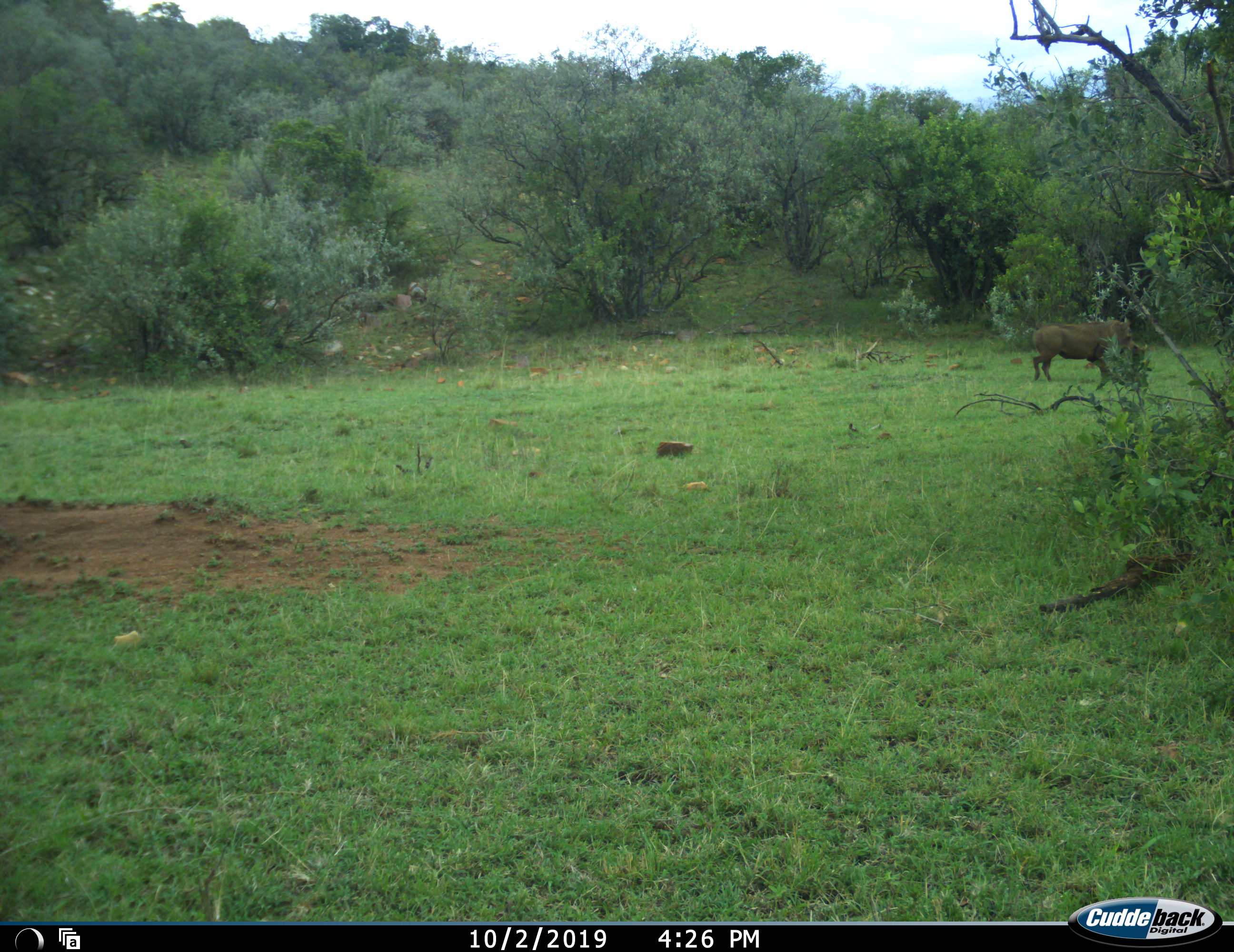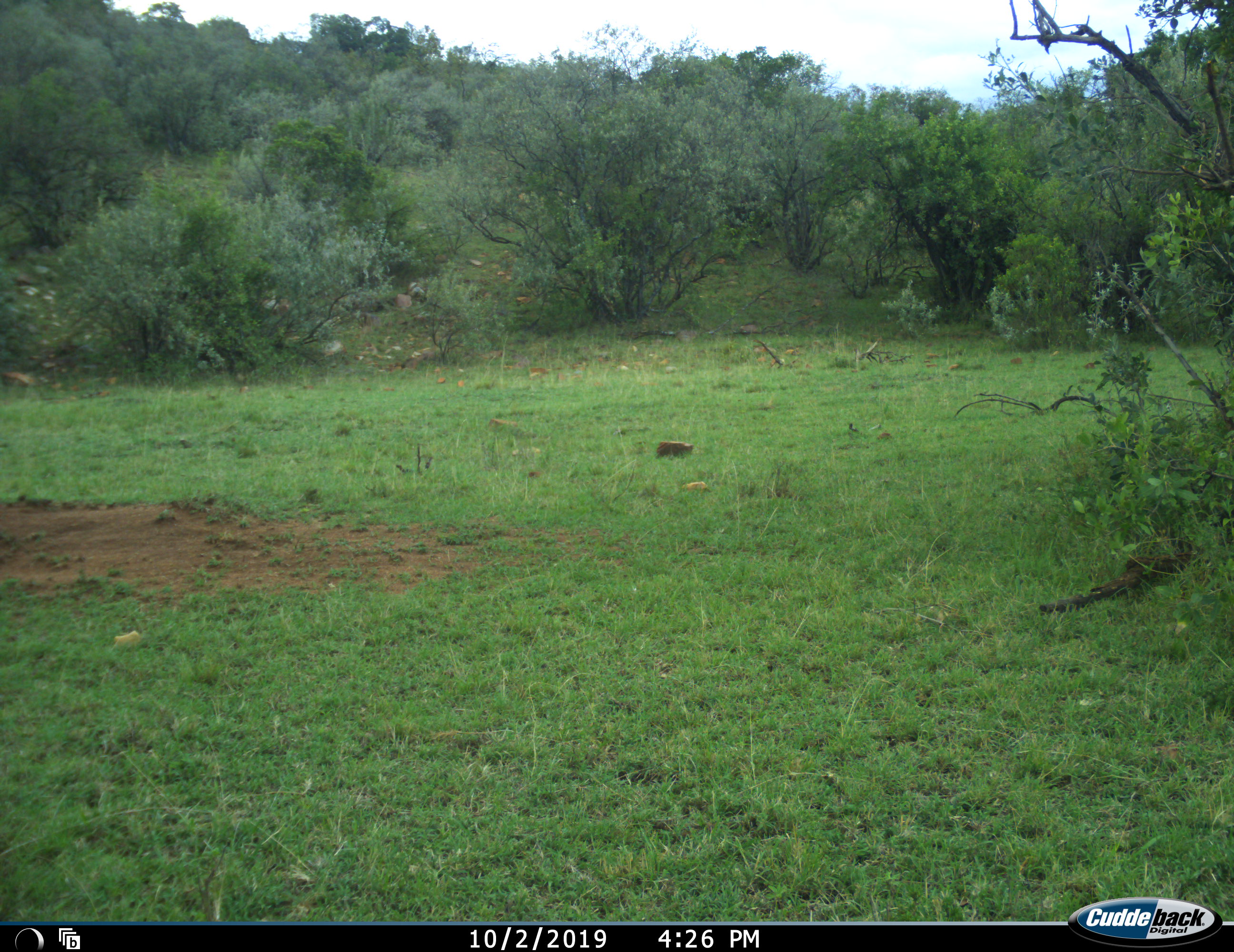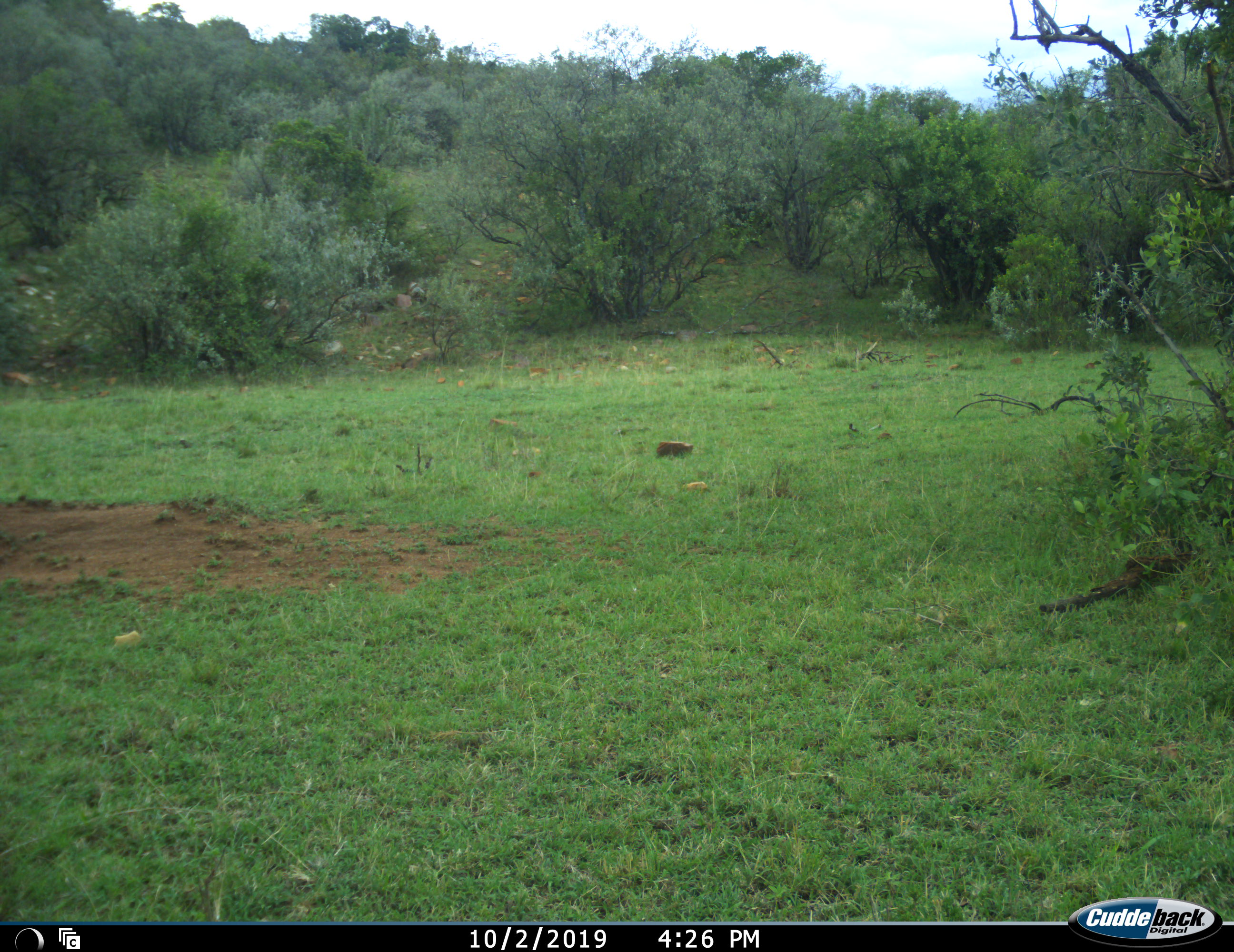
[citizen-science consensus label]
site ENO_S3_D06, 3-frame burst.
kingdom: Animalia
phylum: Chordata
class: Mammalia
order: Artiodactyla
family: Suidae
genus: Phacochoerus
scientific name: Phacochoerus africanus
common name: warthog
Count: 1.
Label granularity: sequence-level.